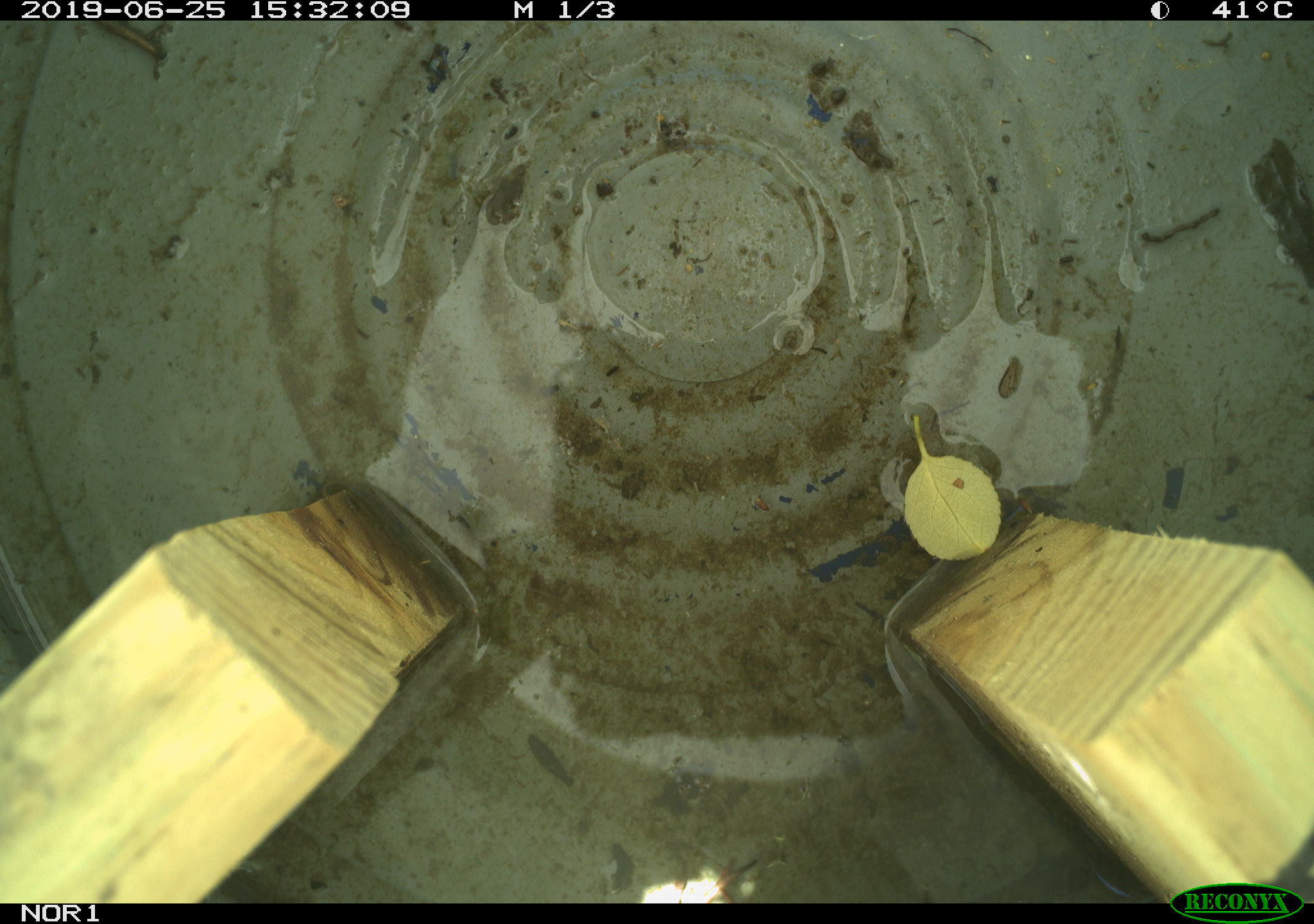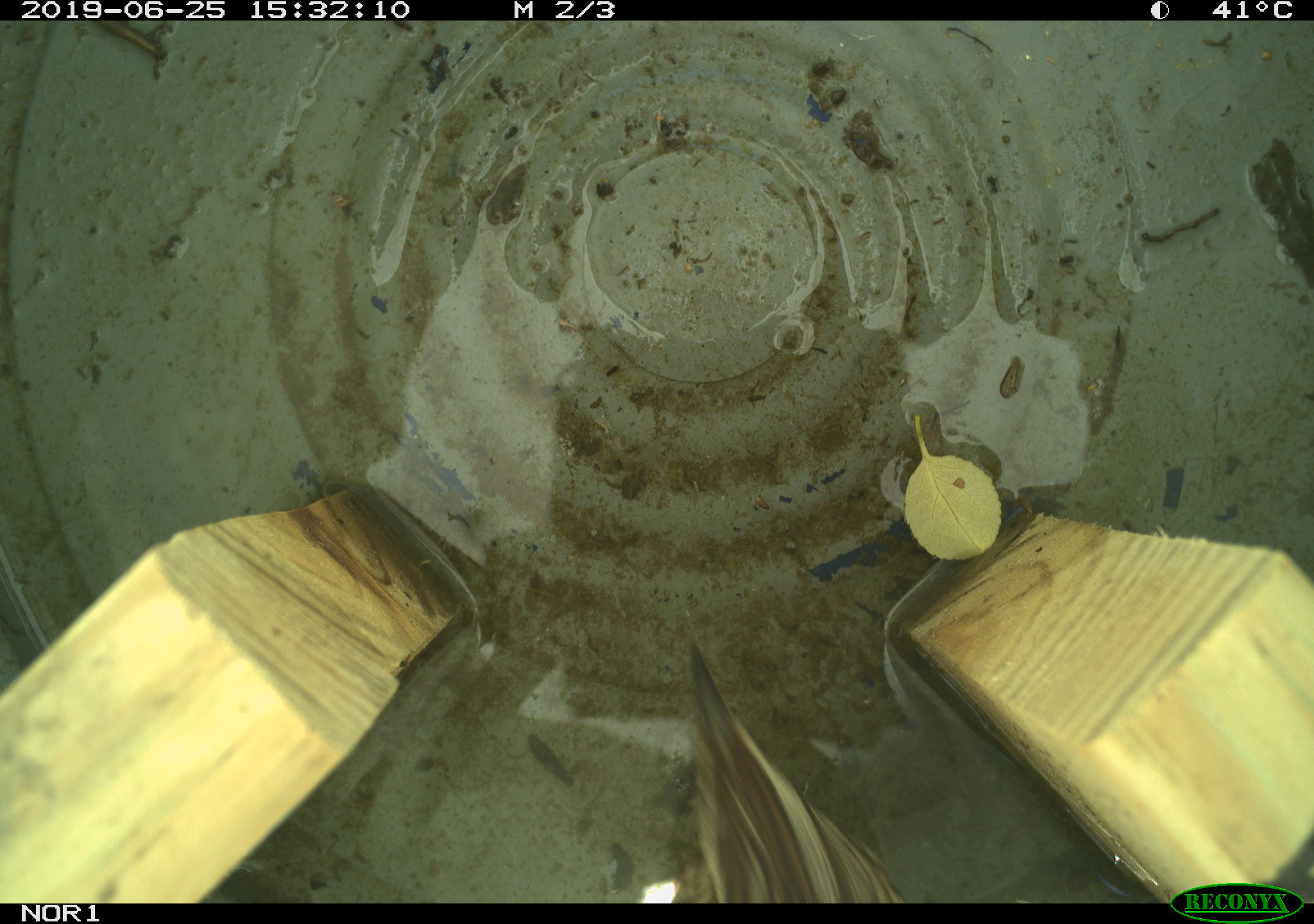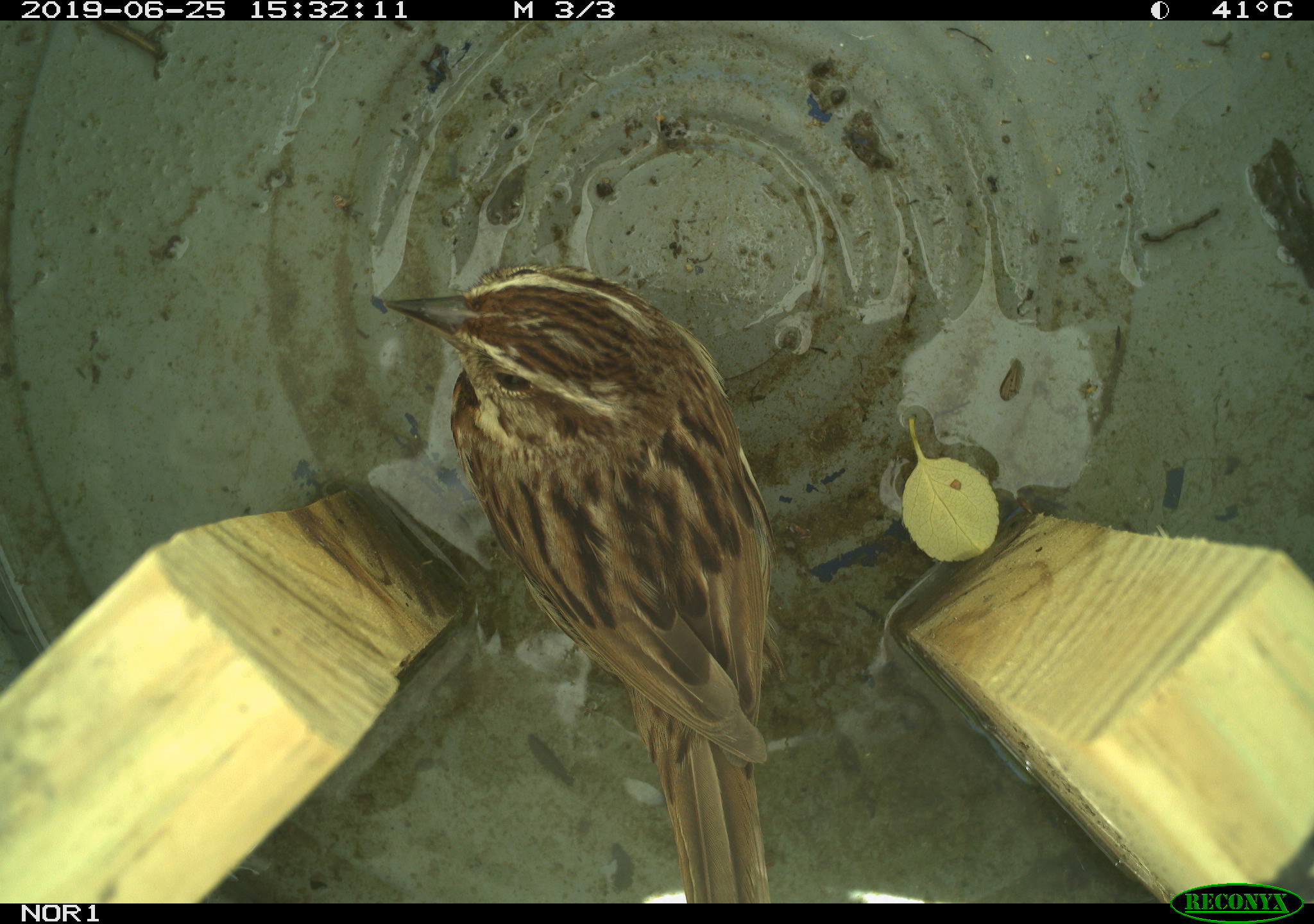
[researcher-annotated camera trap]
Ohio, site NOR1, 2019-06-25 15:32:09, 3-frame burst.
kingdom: Animalia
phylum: Chordata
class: Aves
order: Passeriformes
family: Passerellidae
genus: Melospiza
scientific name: Melospiza melodia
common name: song sparrow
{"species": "song sparrow (Melospiza melodia)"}